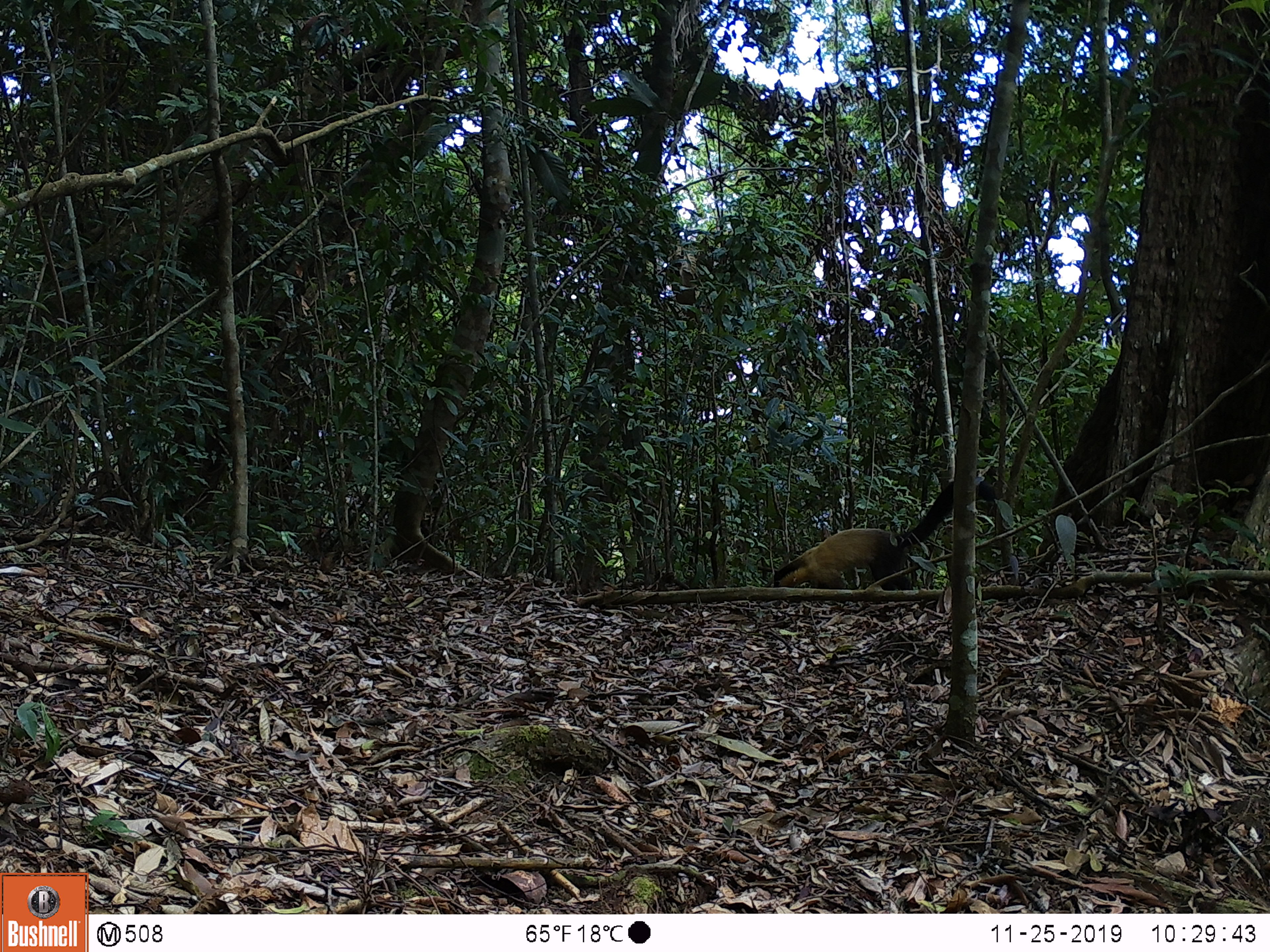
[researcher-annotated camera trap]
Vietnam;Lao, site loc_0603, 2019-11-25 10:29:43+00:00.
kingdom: Animalia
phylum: Chordata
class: Mammalia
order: Carnivora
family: Mustelidae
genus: Martes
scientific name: Martes flavigula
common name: yellow-throated marten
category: yellow throated marten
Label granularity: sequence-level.